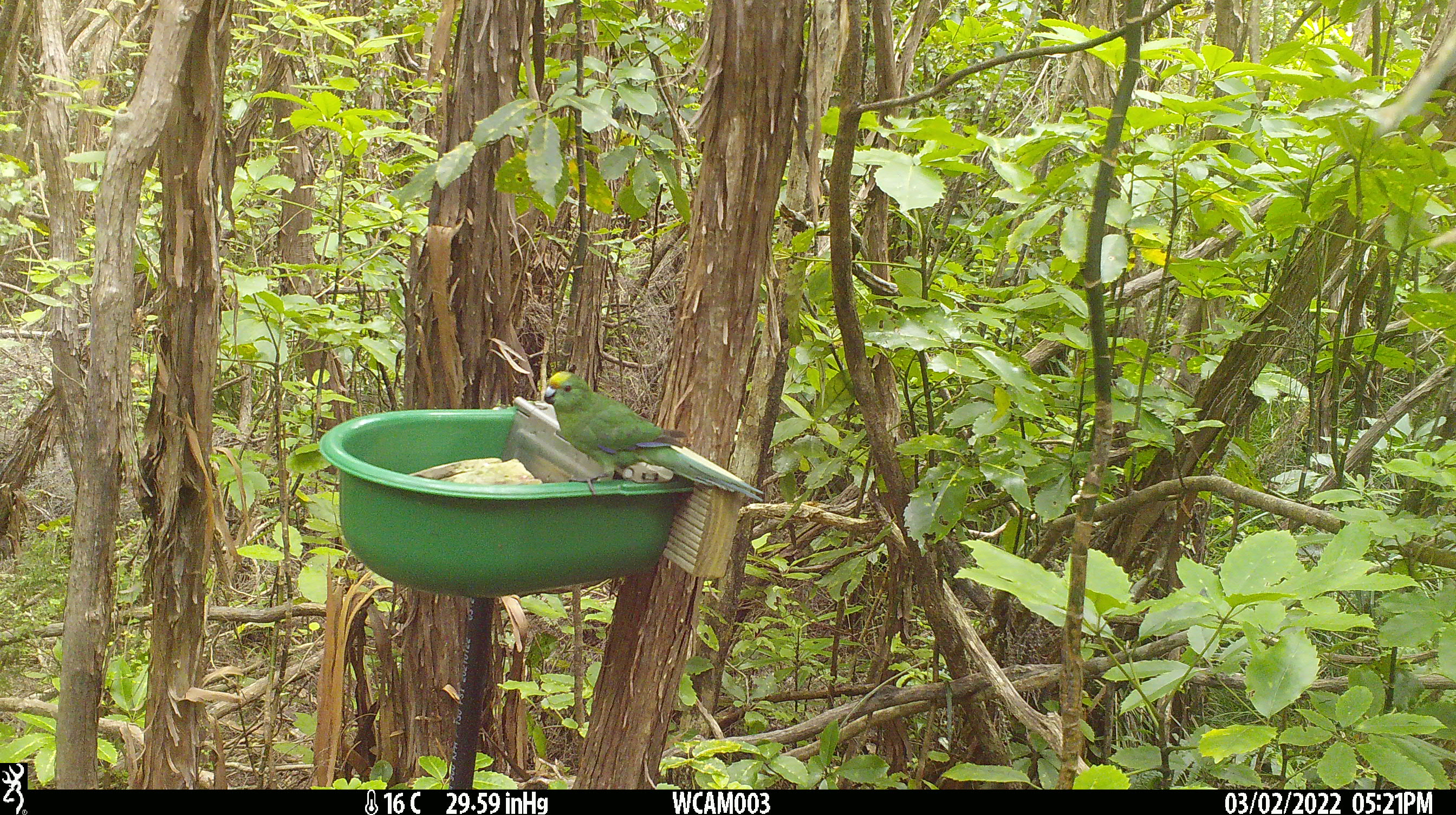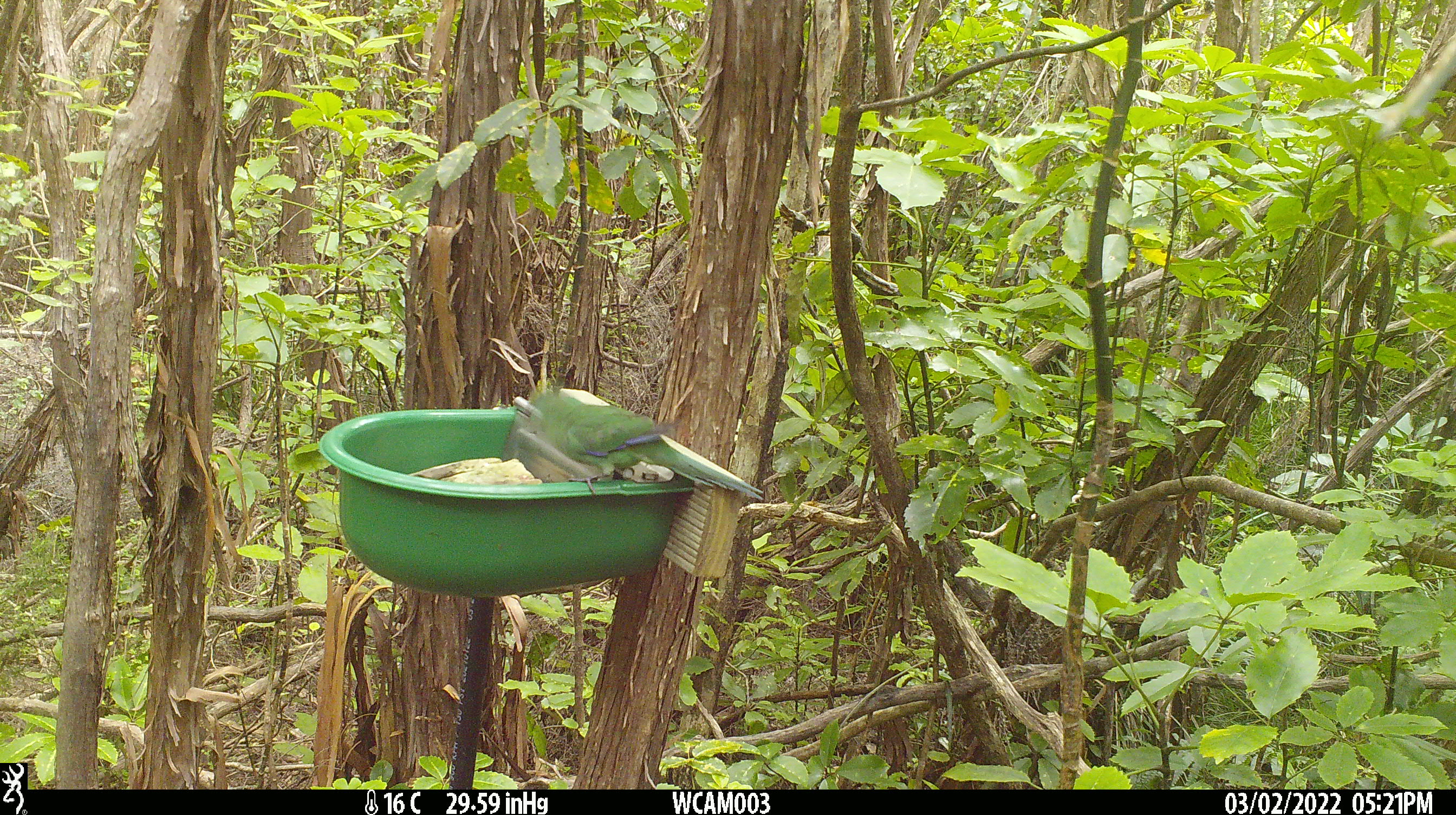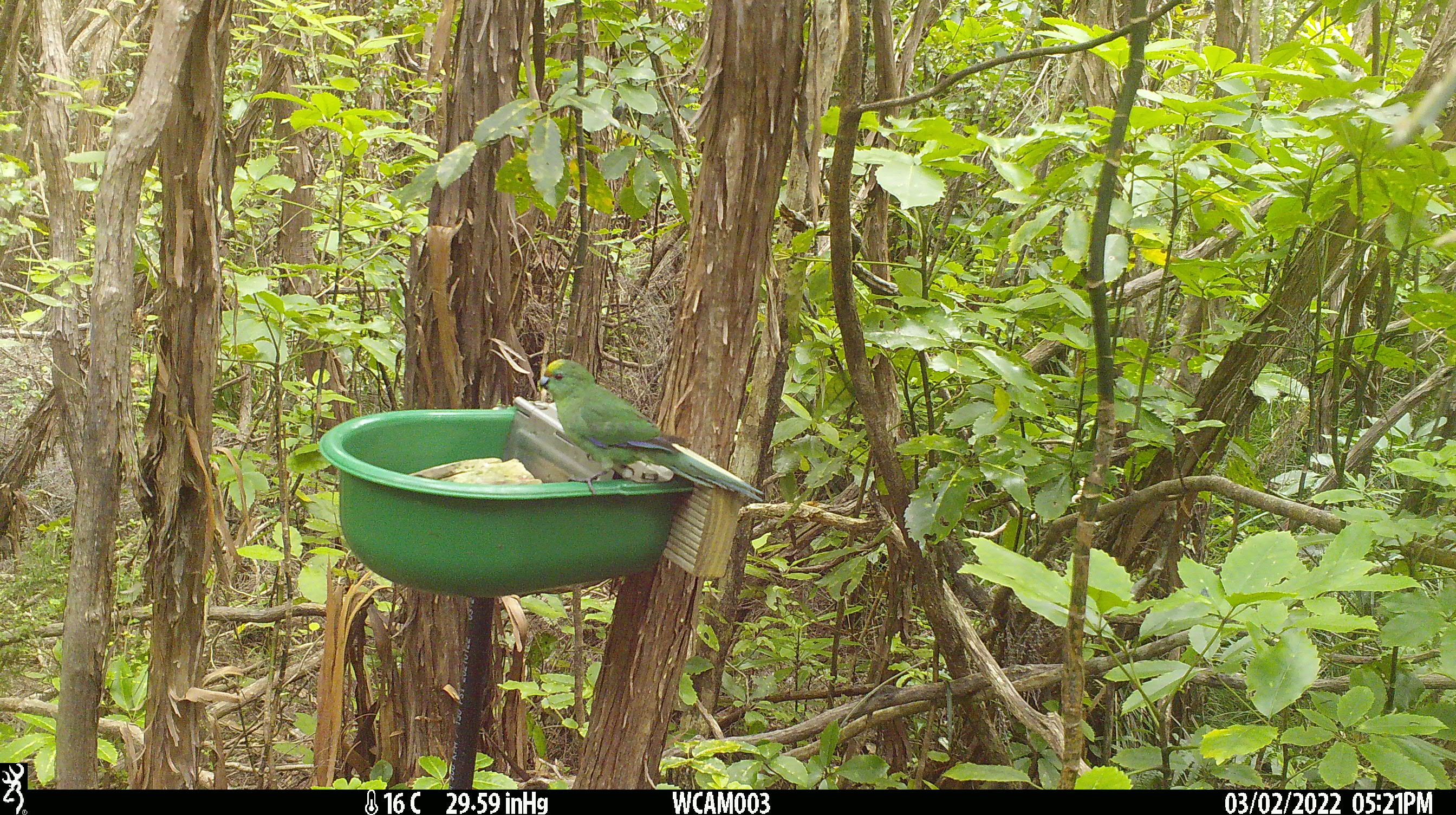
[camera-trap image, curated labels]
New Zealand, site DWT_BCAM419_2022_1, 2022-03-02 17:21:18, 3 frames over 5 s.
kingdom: Animalia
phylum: Chordata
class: Aves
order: Psittaciformes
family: Psittaculidae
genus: Cyanoramphus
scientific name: Cyanoramphus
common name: parakeet